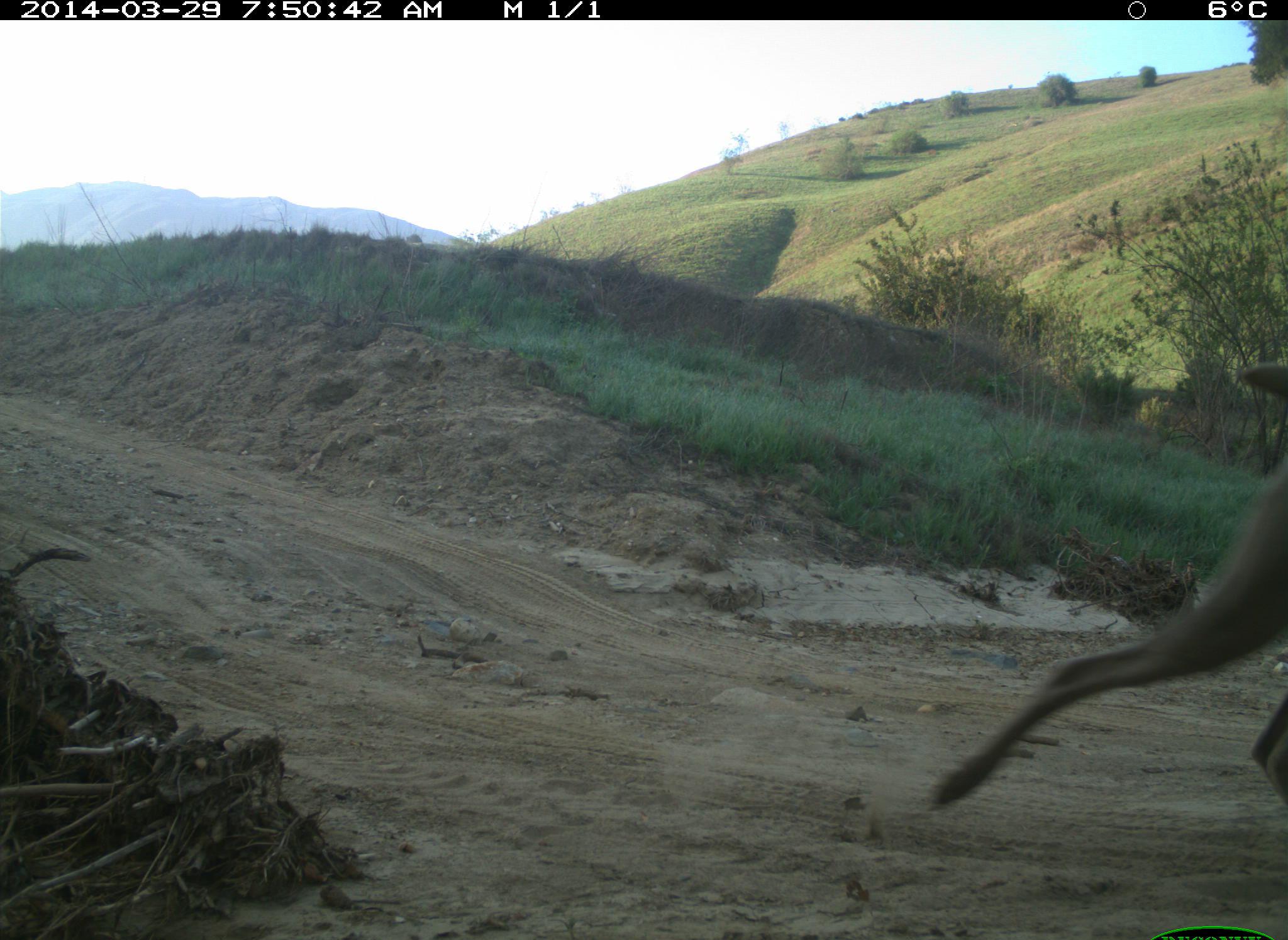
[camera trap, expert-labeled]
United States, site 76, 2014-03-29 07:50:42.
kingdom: Animalia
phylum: Chordata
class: Mammalia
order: Carnivora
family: Canidae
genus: Canis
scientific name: Canis familiaris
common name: domestic dog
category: dog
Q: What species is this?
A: Dog (domestic dog) (Canis familiaris).